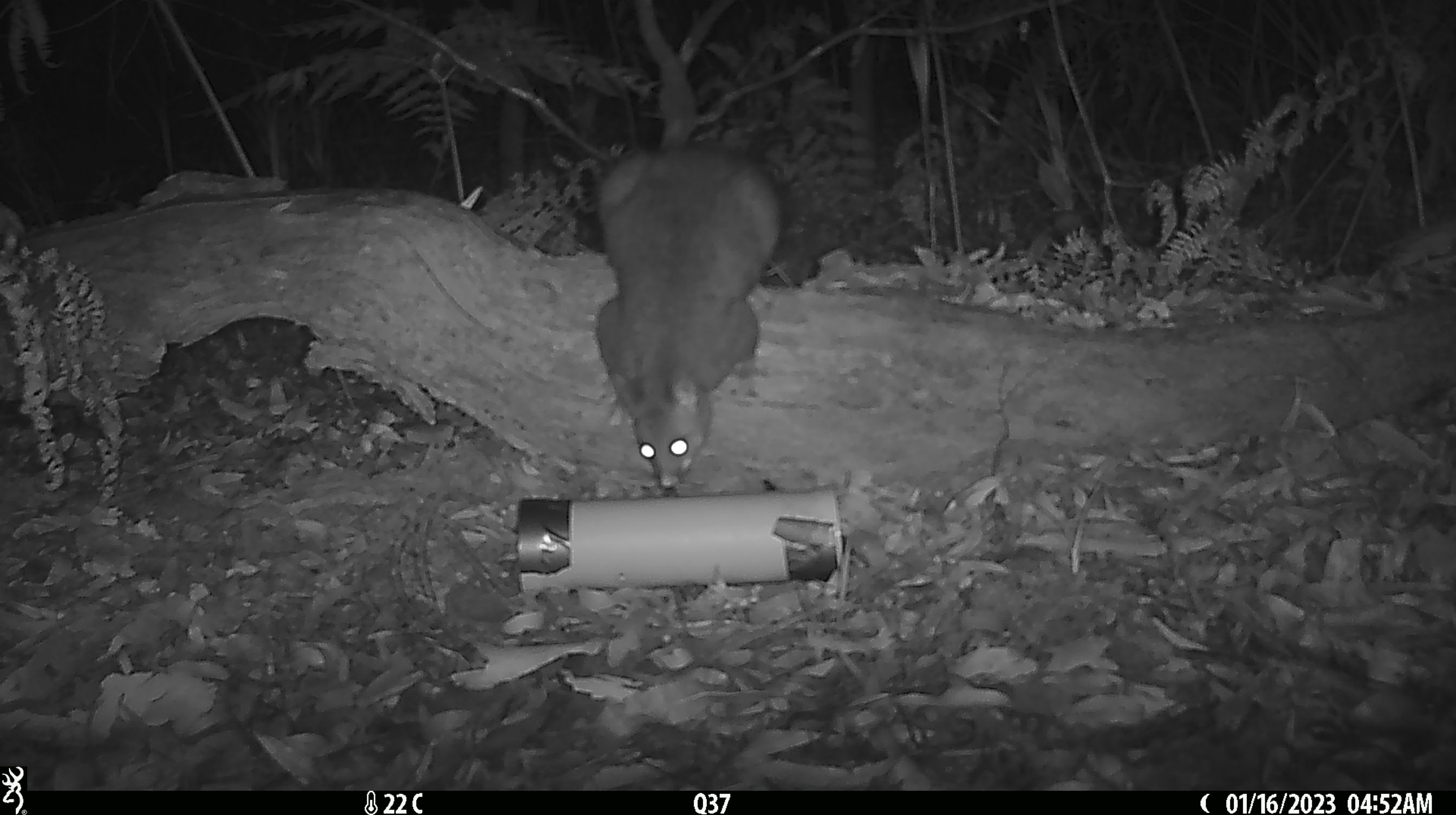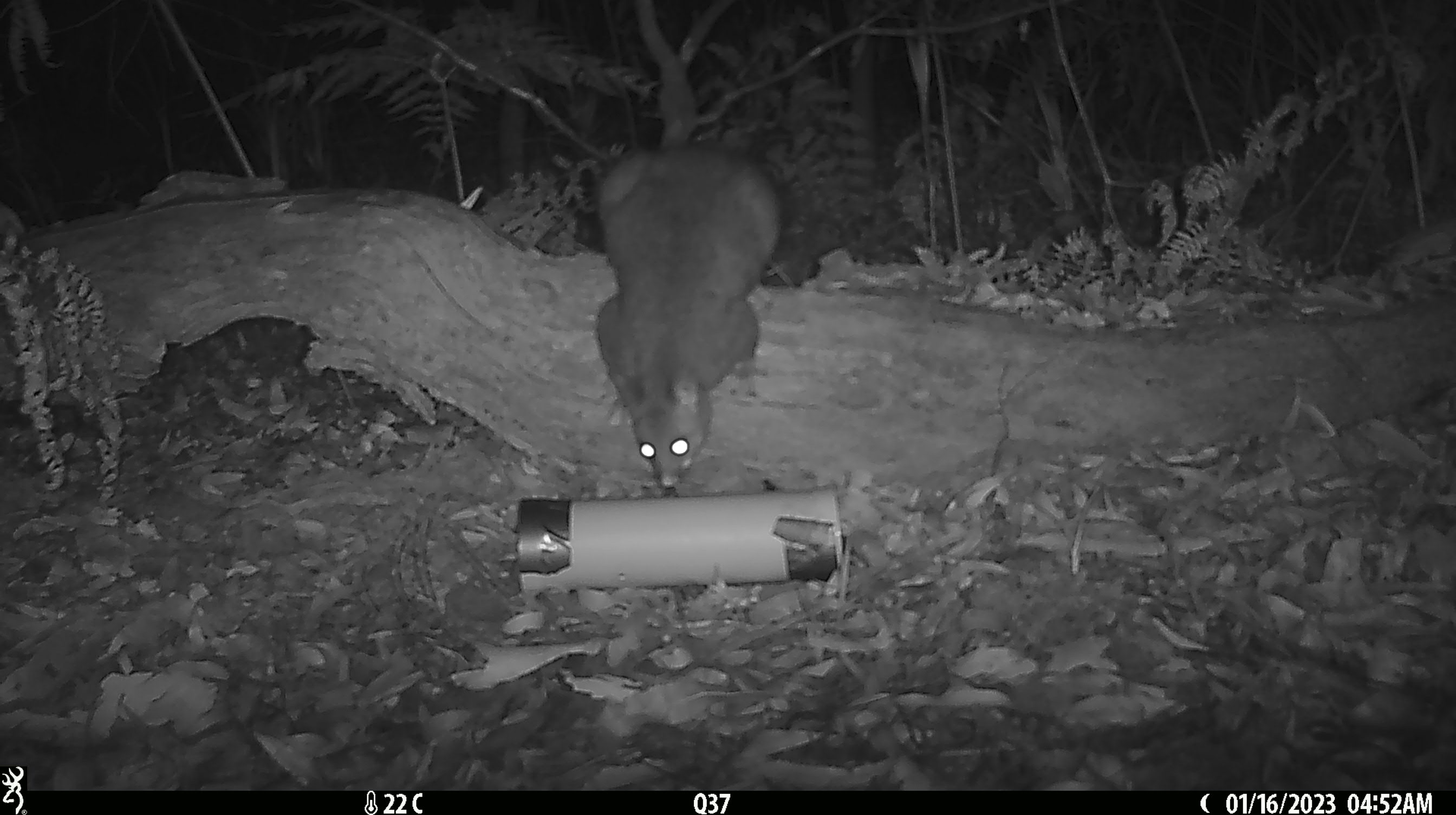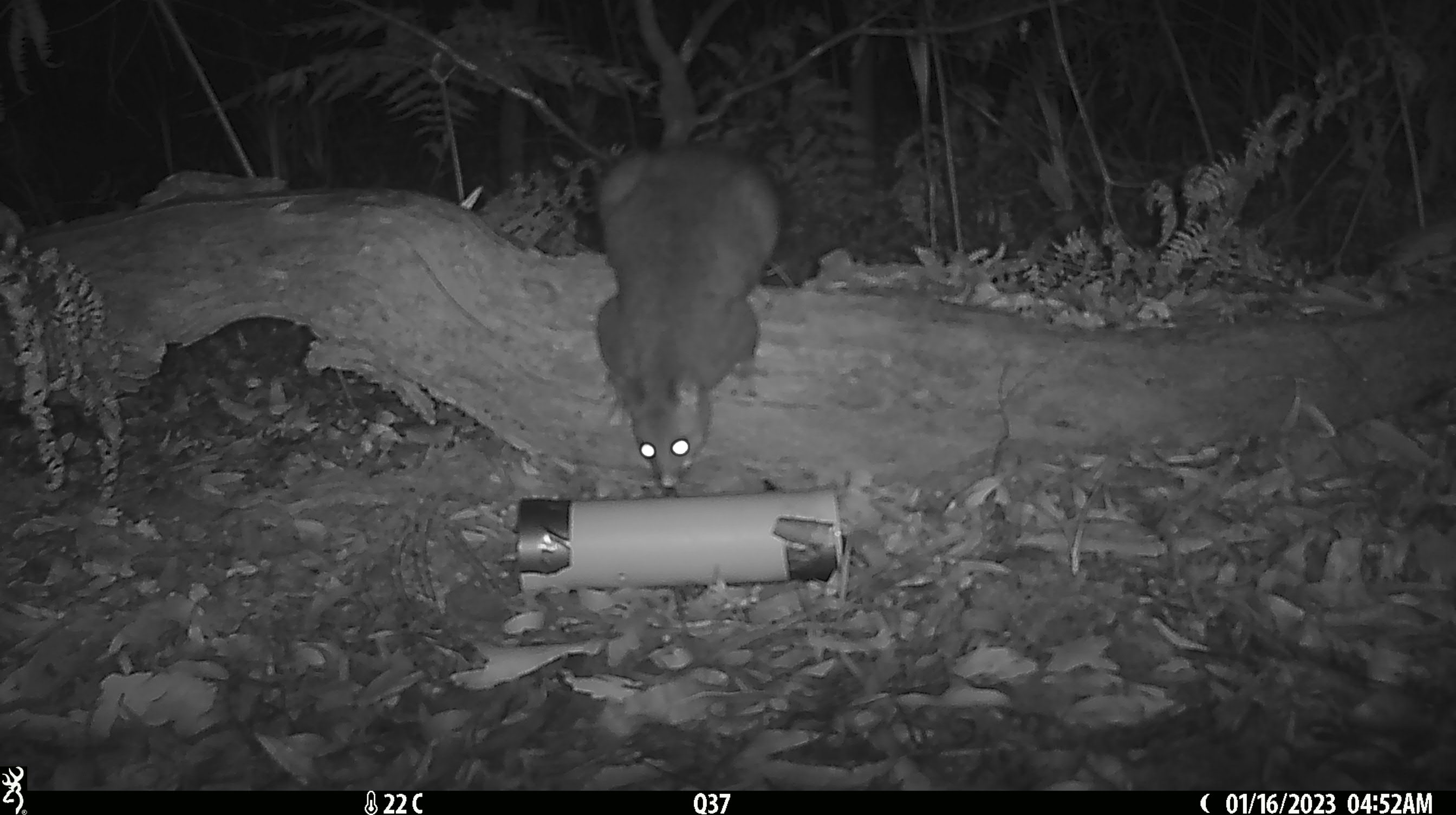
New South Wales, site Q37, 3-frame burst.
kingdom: Animalia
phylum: Chordata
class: Mammalia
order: Diprotodontia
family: Phalangeridae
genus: Trichosurus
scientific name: Trichosurus vulpecula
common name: common brushtail possum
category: possum